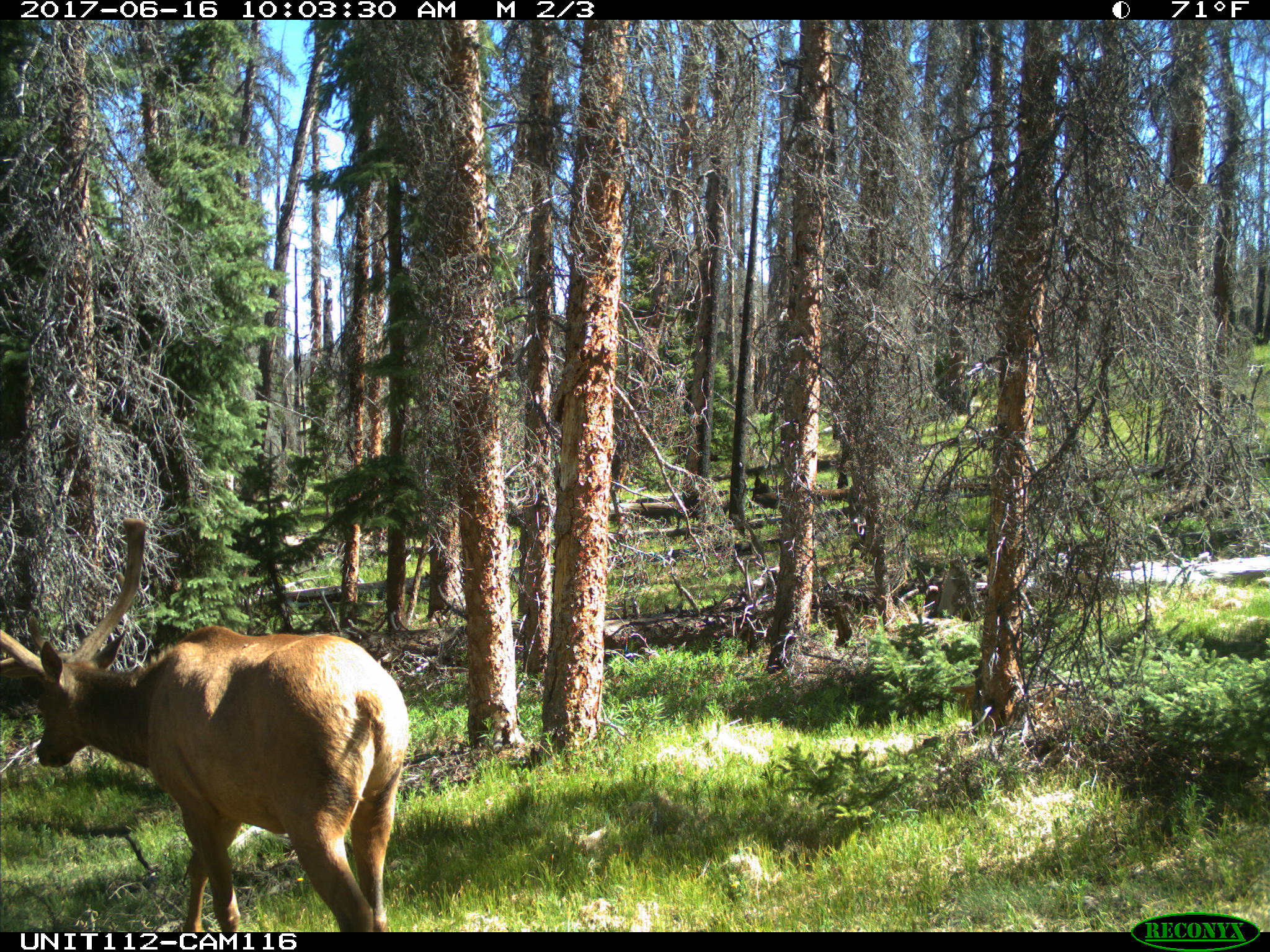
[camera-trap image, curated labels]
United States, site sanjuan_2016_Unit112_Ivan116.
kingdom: Animalia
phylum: Chordata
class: Mammalia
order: Artiodactyla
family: Cervidae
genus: Cervus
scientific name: Cervus elaphus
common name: red deer